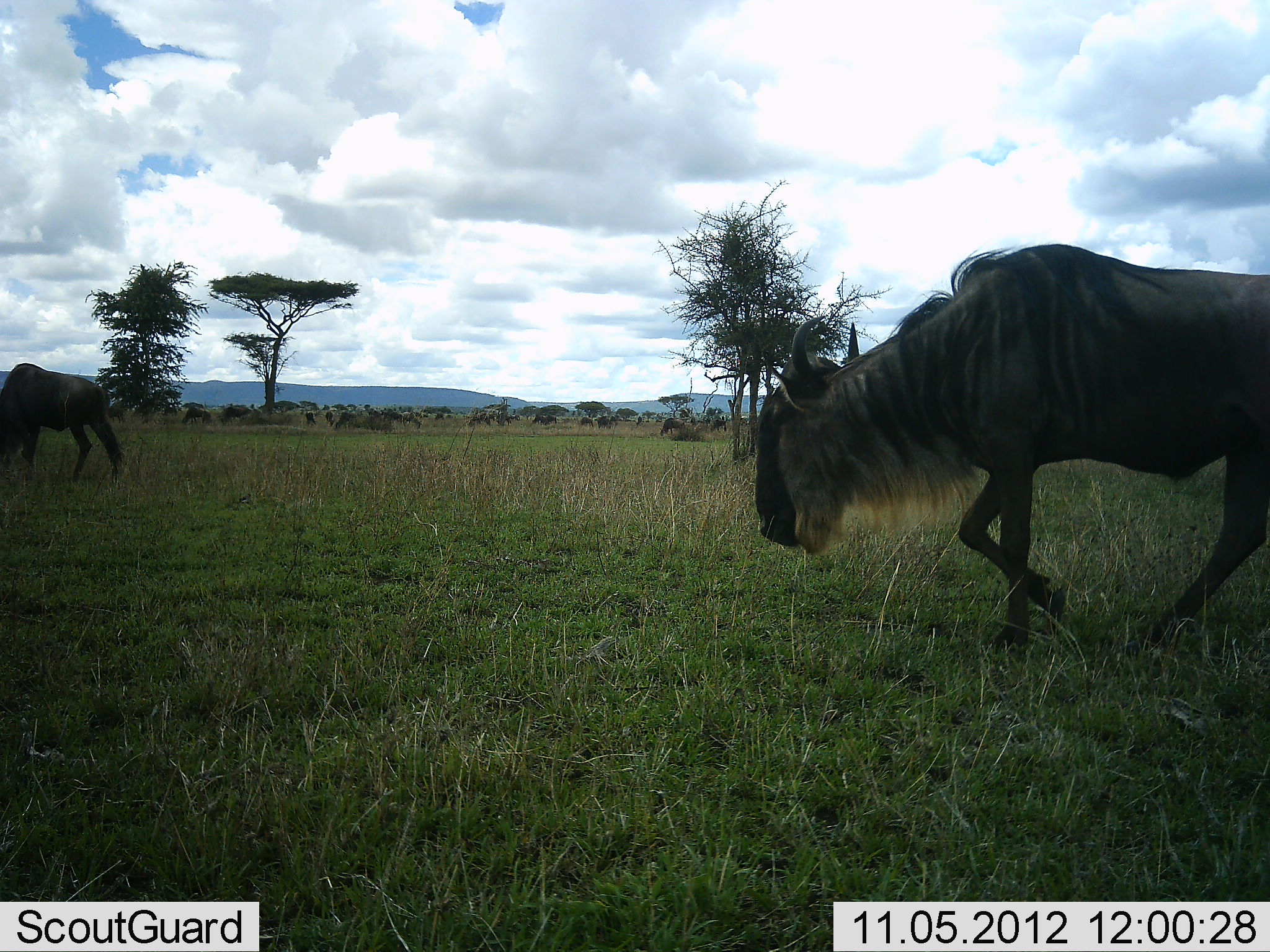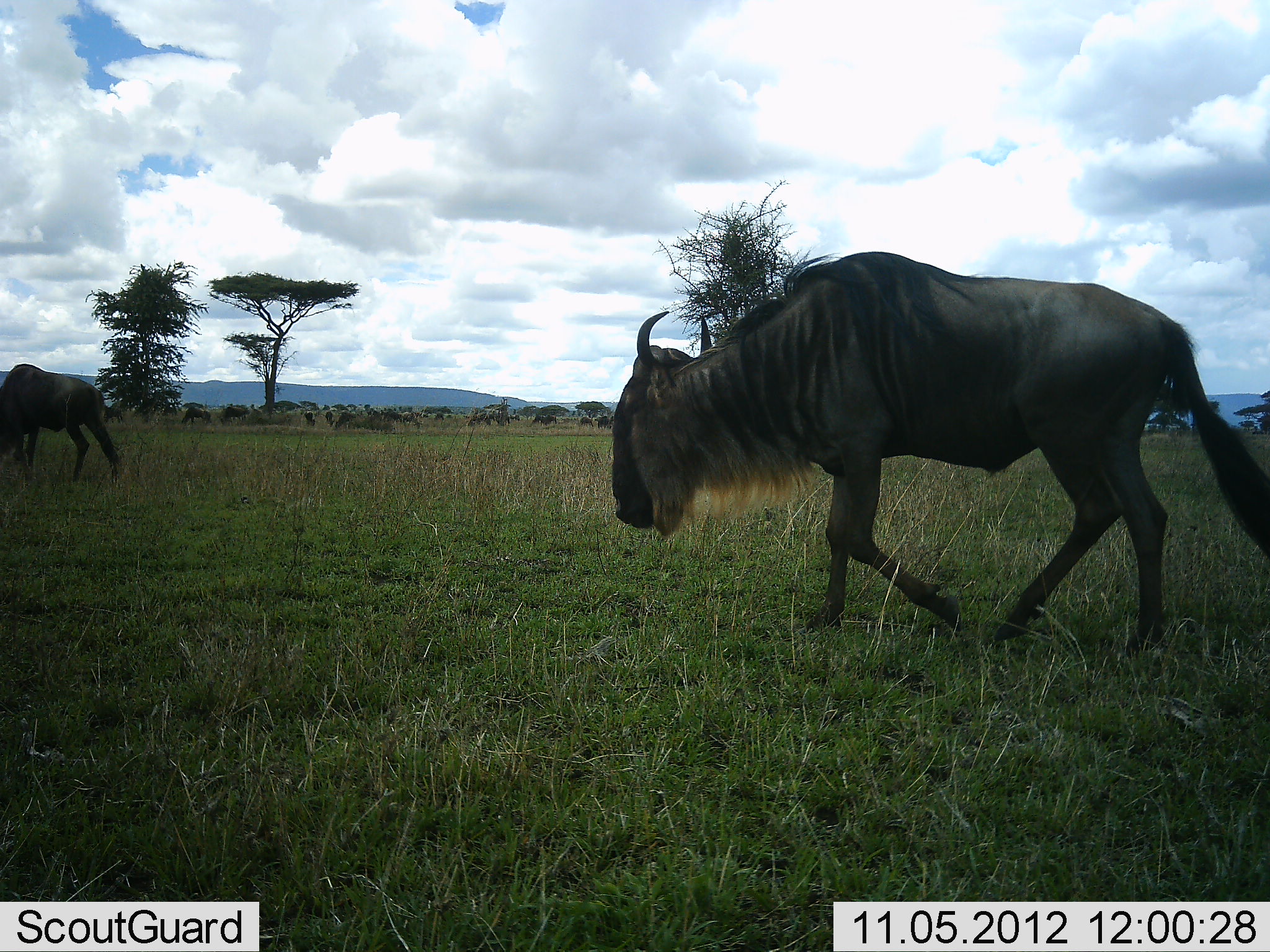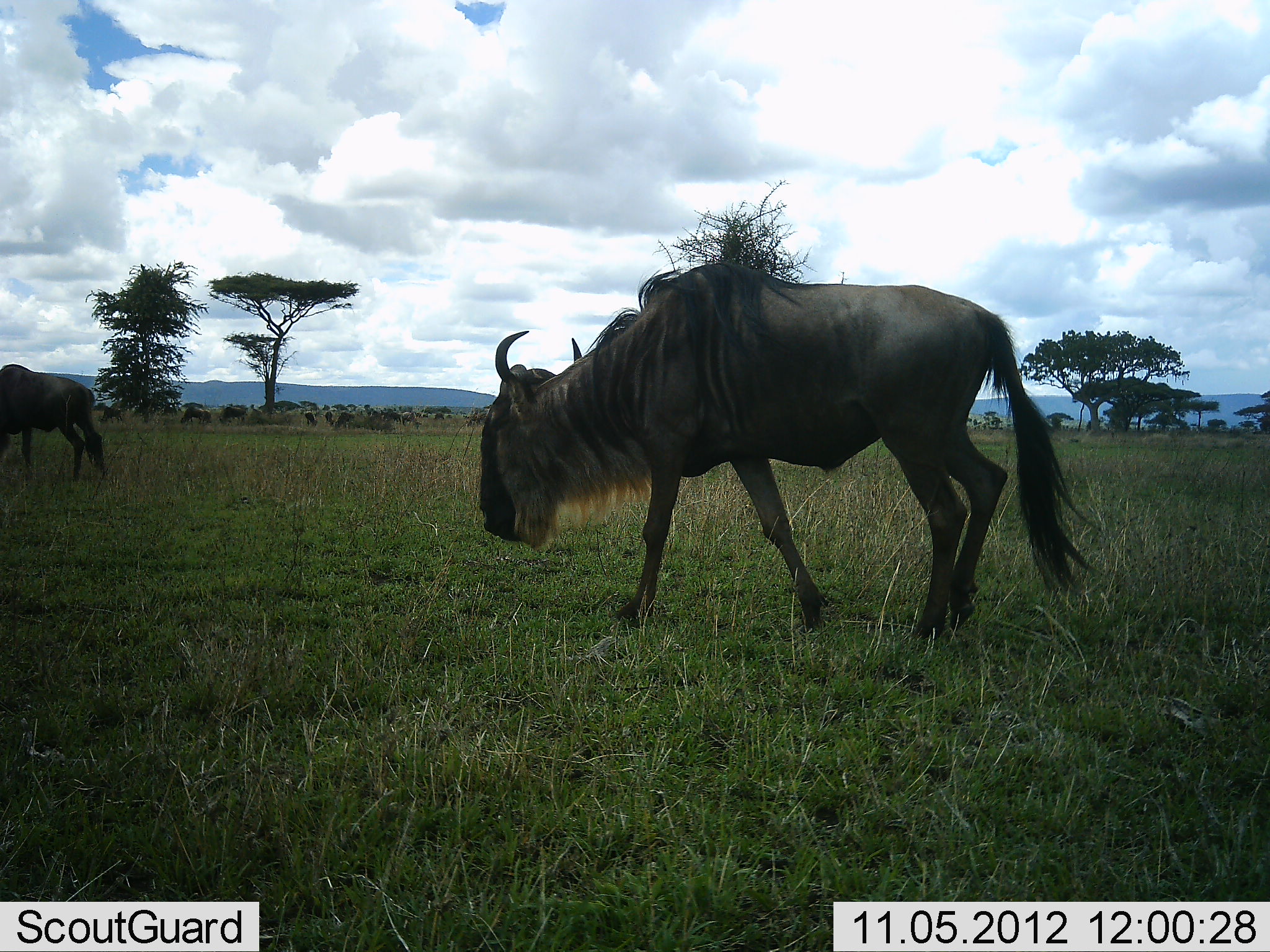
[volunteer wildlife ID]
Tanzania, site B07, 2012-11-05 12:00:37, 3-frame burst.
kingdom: Animalia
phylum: Chordata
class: Mammalia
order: Artiodactyla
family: Bovidae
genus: Connochaetes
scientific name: Connochaetes taurinus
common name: blue wildebeest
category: wildebeest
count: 5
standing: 20%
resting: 0%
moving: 100%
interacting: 10%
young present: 0%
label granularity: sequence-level